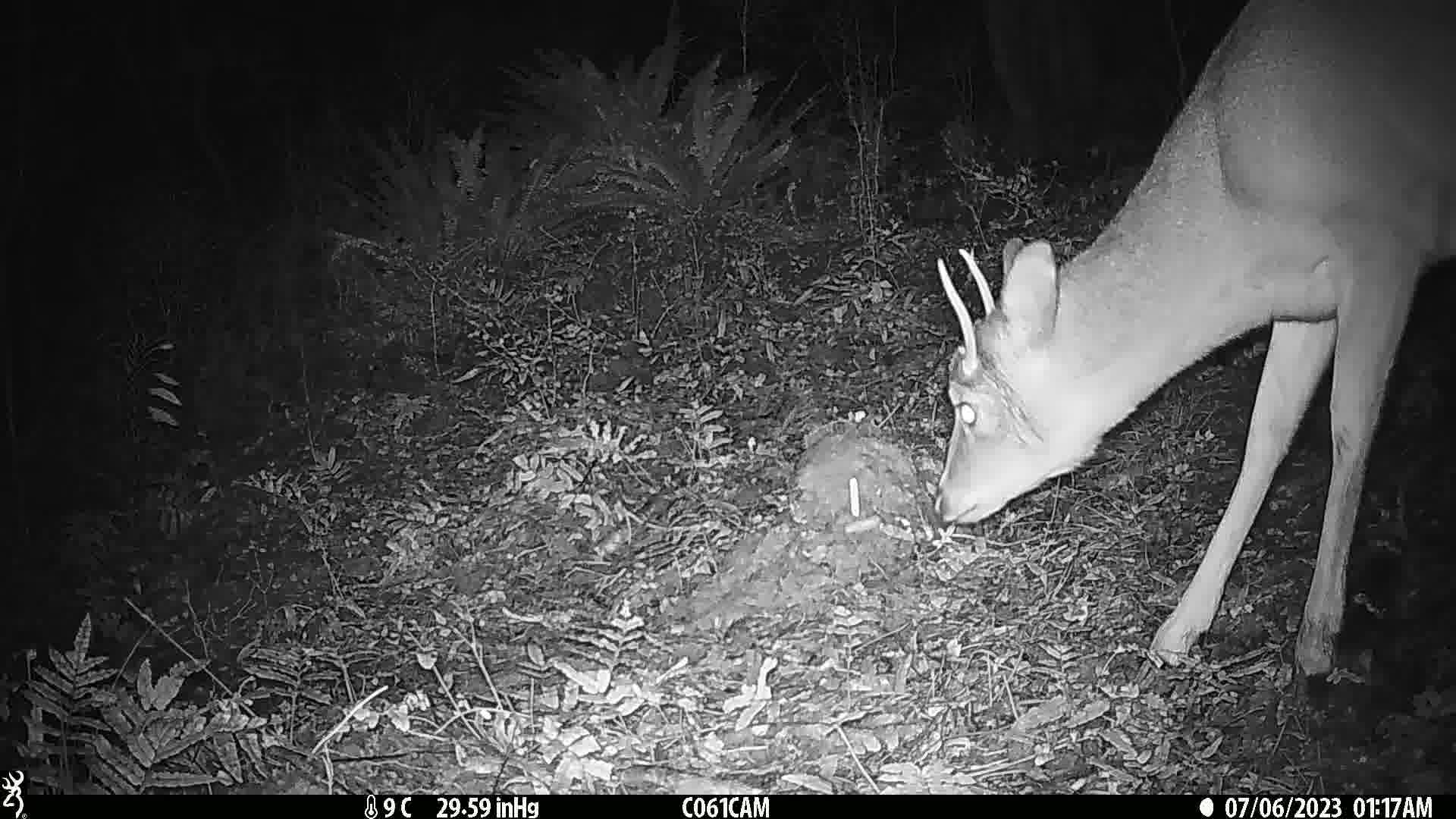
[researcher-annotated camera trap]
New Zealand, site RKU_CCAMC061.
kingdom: Animalia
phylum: Chordata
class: Mammalia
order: Artiodactyla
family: Cervidae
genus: Odocoileus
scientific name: Odocoileus virginianus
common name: white-tailed deer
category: white tailed deer